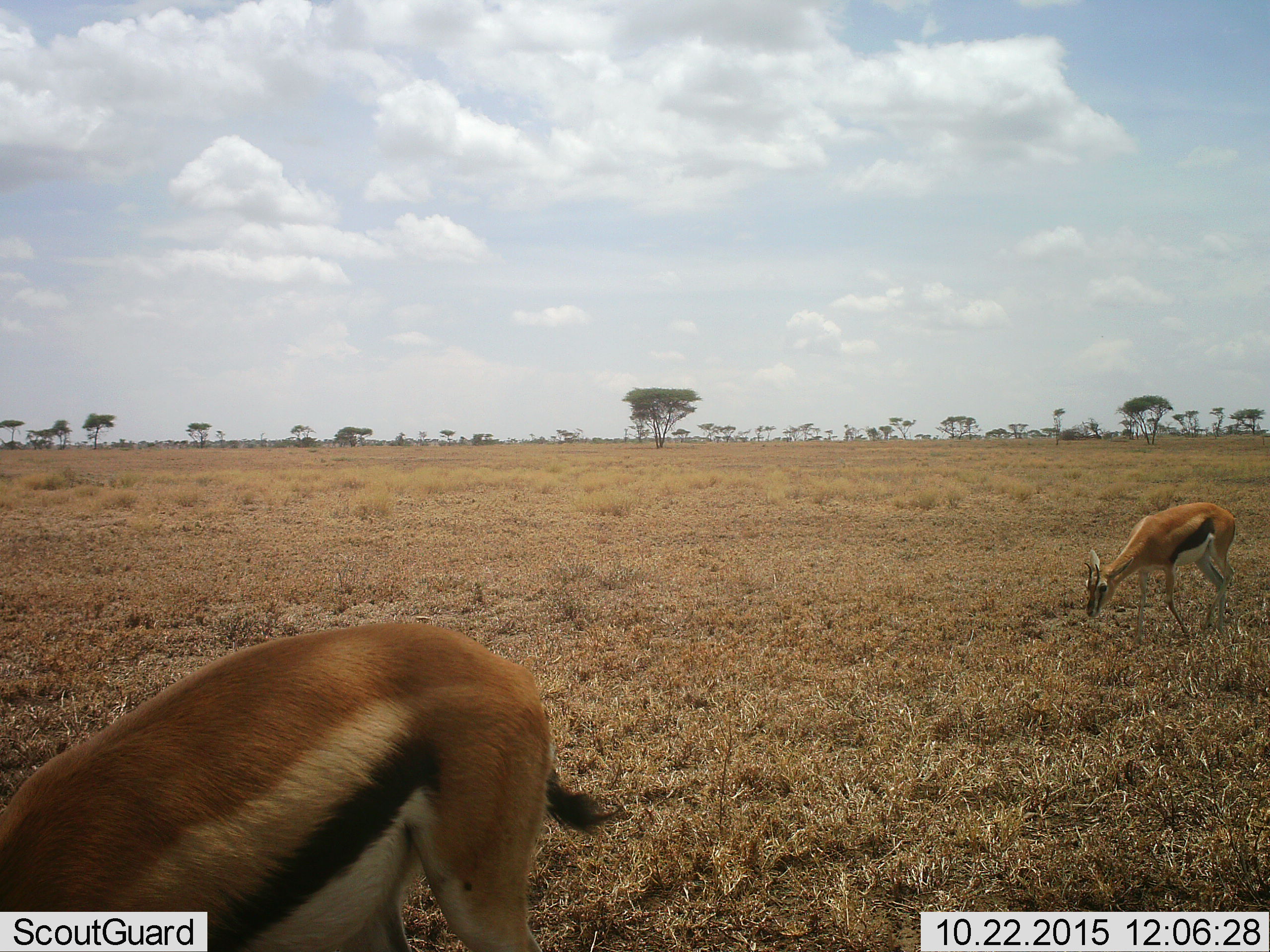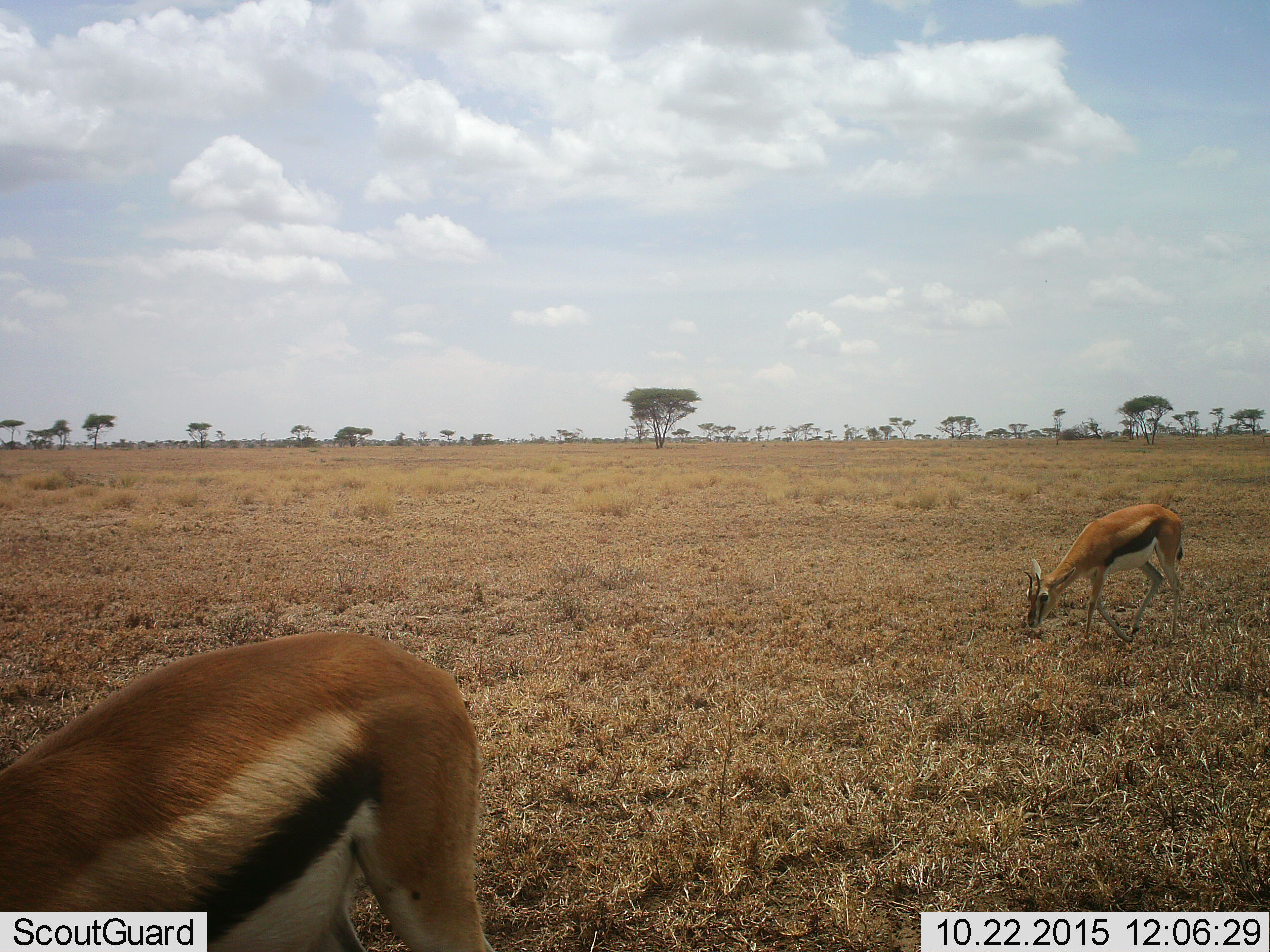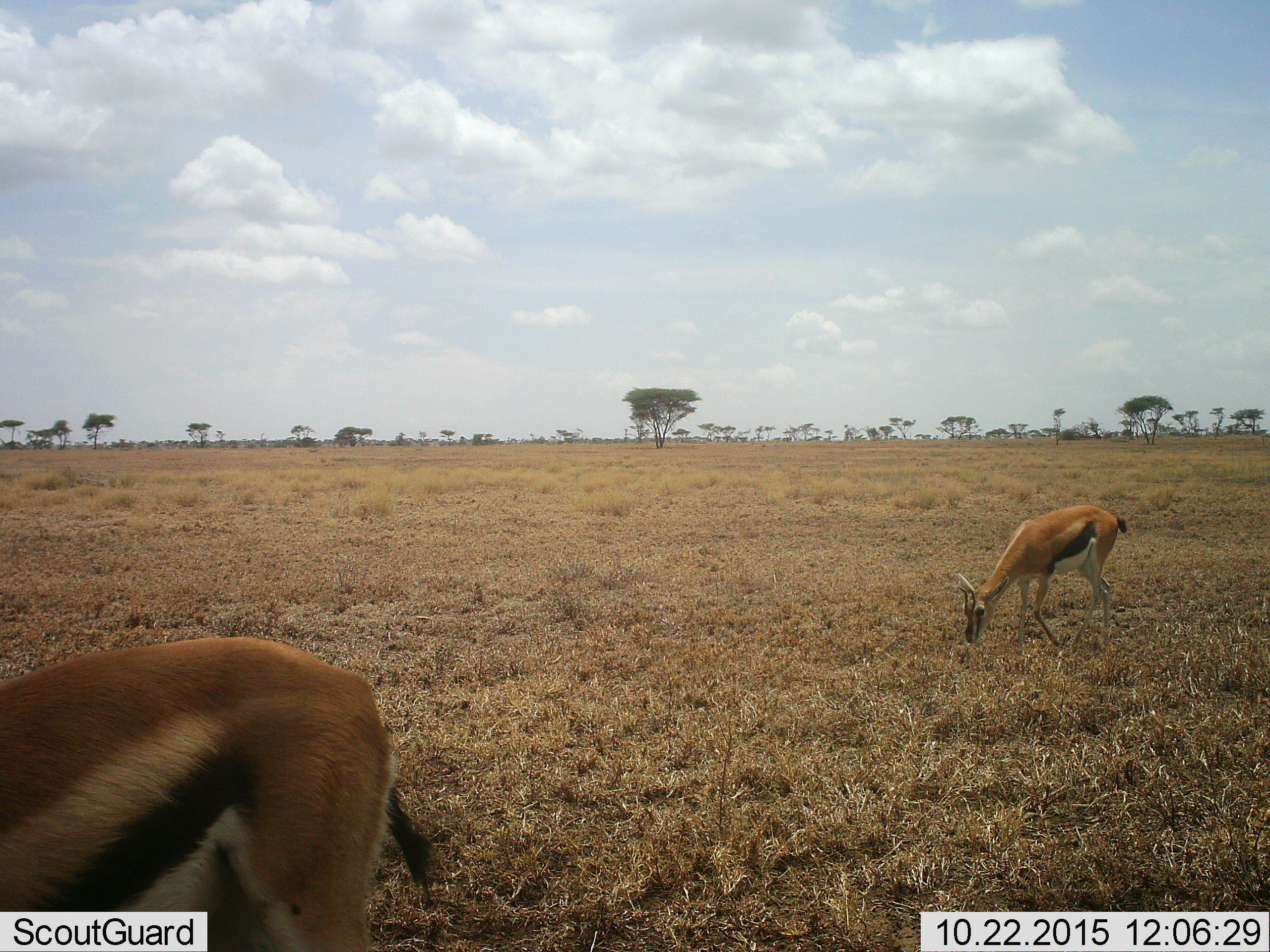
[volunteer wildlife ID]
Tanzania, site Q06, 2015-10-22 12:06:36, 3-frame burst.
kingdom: Animalia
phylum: Chordata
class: Mammalia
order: Artiodactyla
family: Bovidae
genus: Eudorcas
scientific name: Eudorcas thomsonii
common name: thomson's gazelle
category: gazellethomsons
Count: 2.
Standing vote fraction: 14%.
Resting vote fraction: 0%.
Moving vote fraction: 57%.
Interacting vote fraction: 0%.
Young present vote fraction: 0%.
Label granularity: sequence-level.